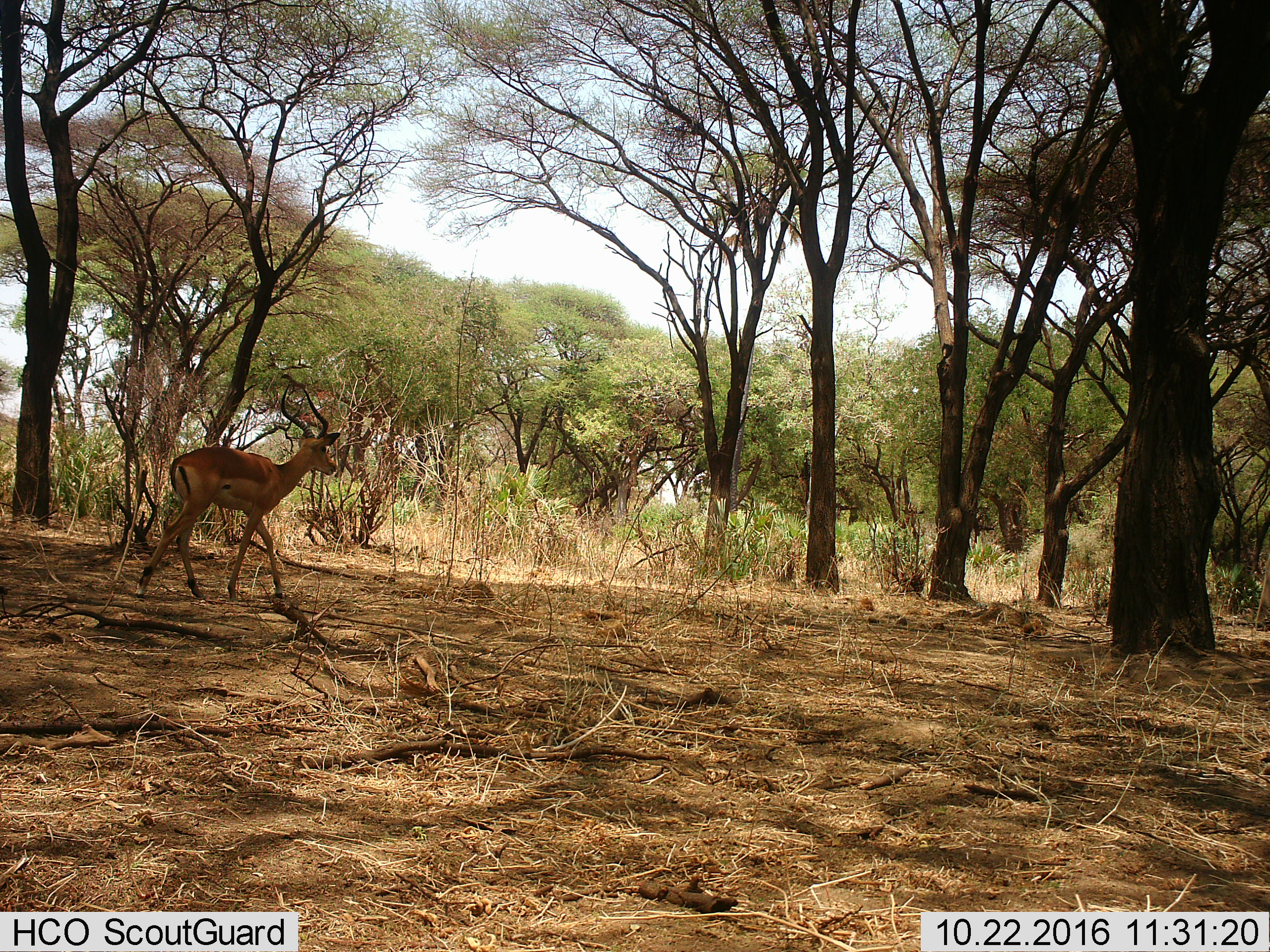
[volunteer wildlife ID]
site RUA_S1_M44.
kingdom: Animalia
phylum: Chordata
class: Mammalia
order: Artiodactyla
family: Bovidae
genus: Aepyceros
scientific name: Aepyceros melampus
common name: impala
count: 1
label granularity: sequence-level